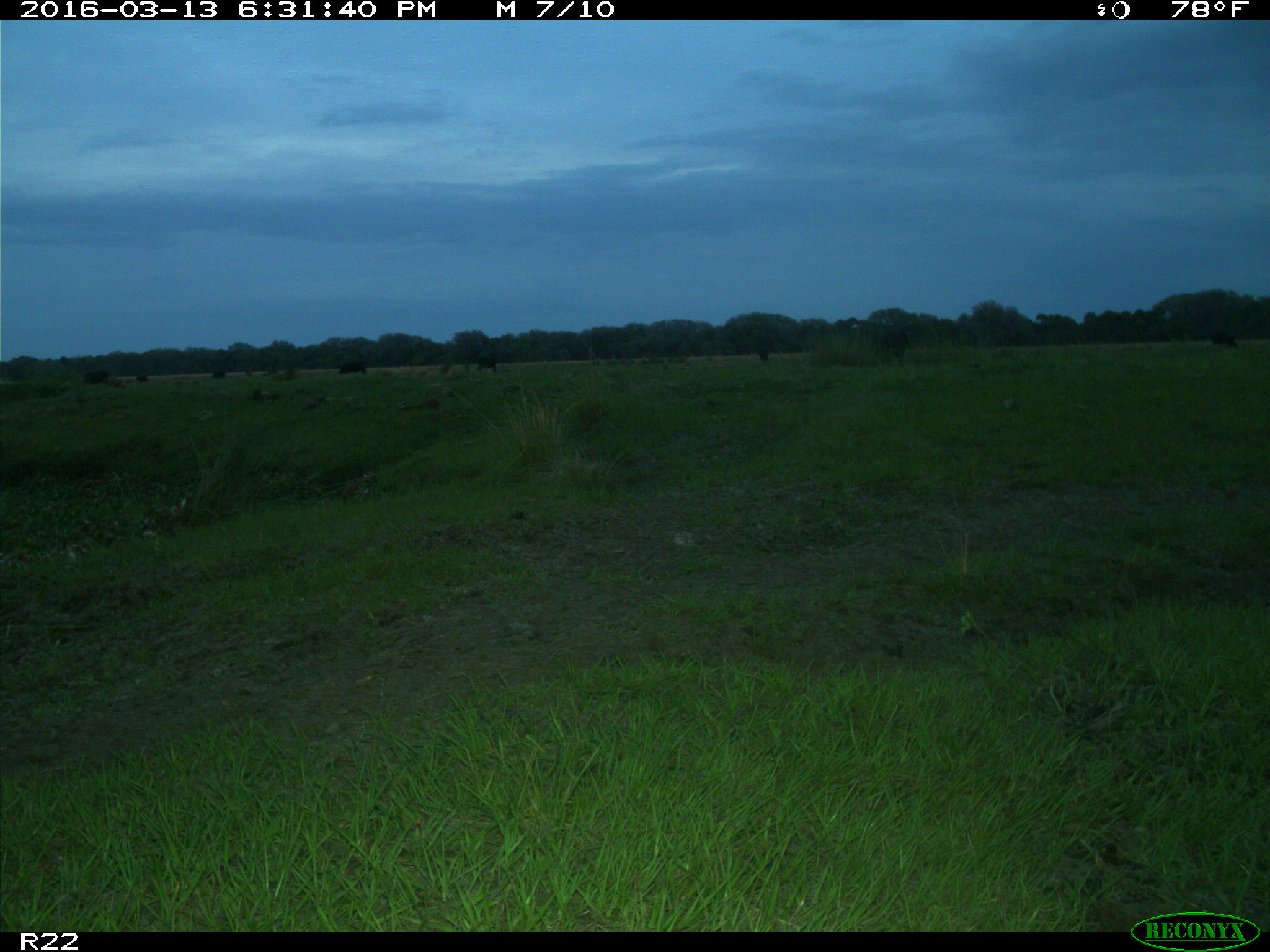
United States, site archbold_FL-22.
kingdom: Animalia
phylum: Chordata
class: Mammalia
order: Artiodactyla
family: Bovidae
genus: Bos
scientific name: Bos taurus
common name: domestic cow